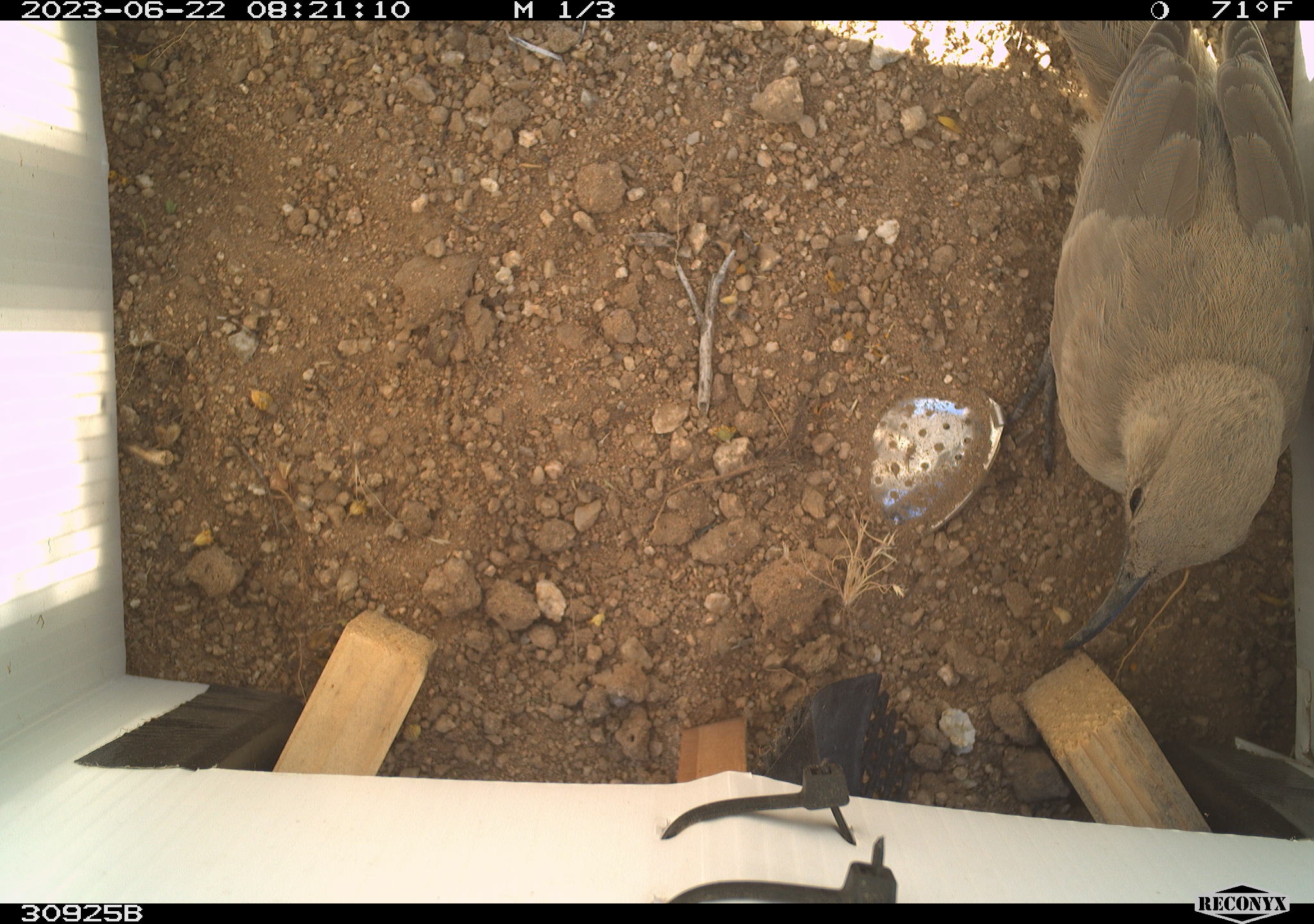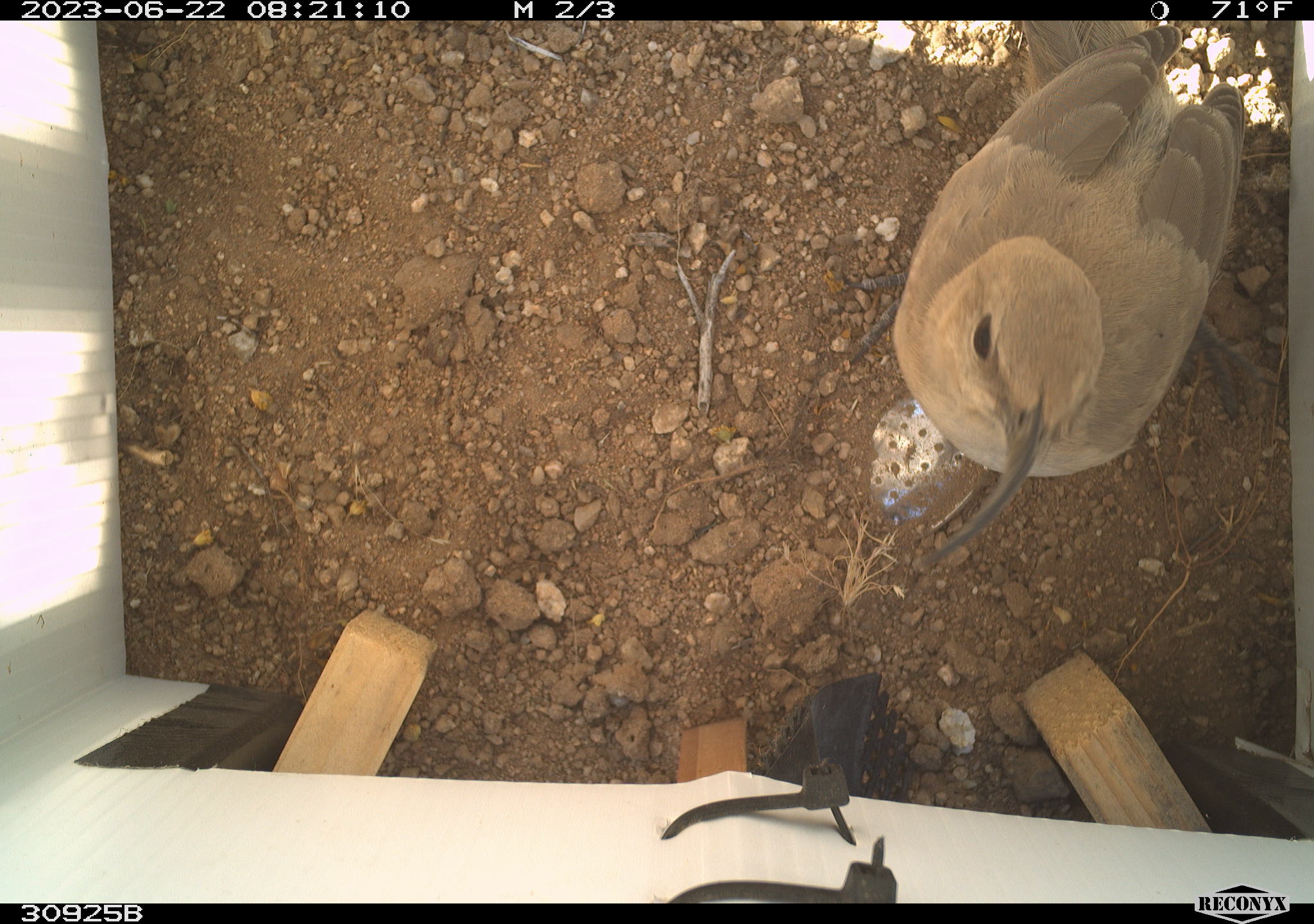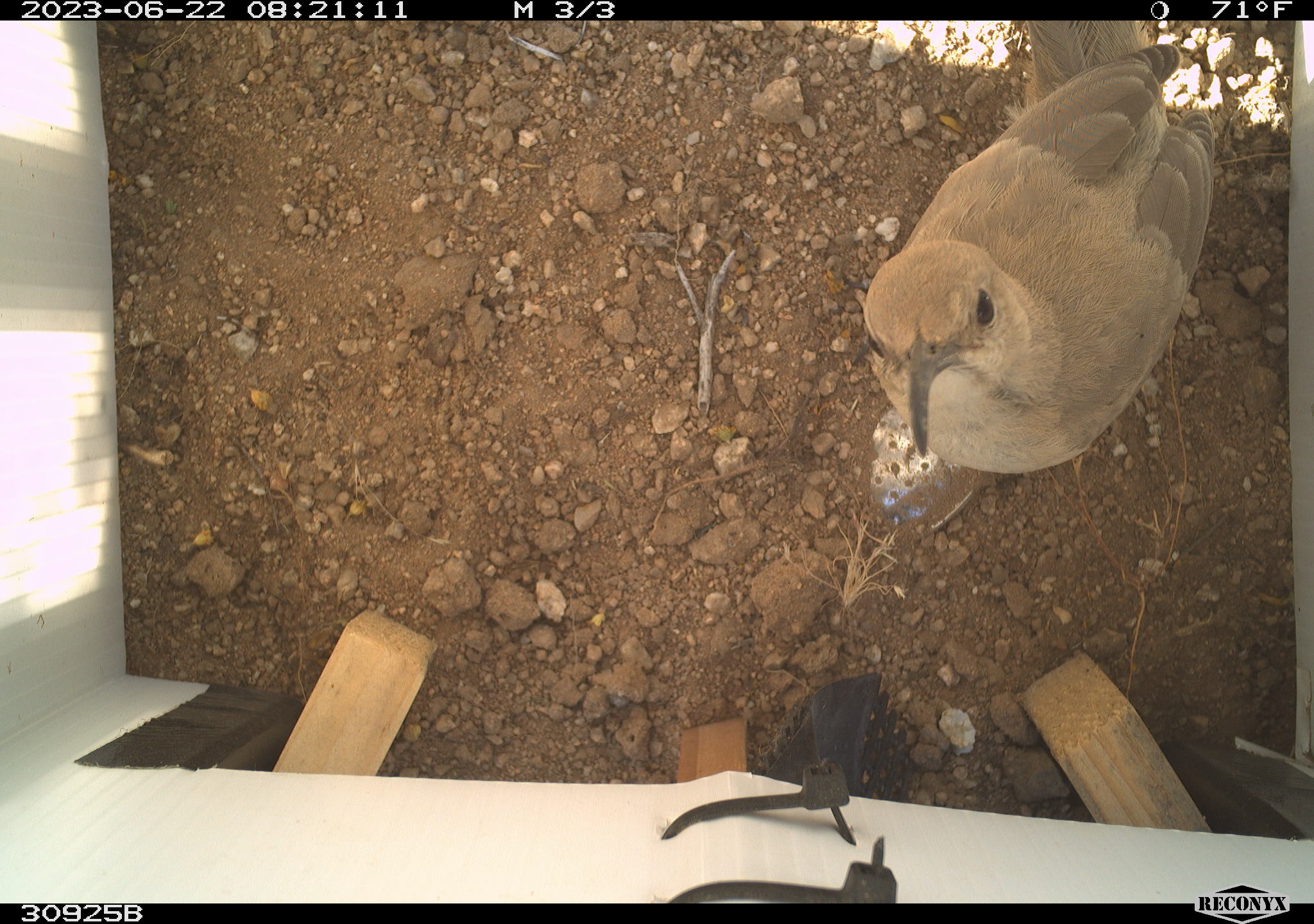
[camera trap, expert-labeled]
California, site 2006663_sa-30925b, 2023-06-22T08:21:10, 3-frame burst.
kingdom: Animalia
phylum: Chordata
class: Aves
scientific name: Aves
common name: bird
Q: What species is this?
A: Bird (Aves).